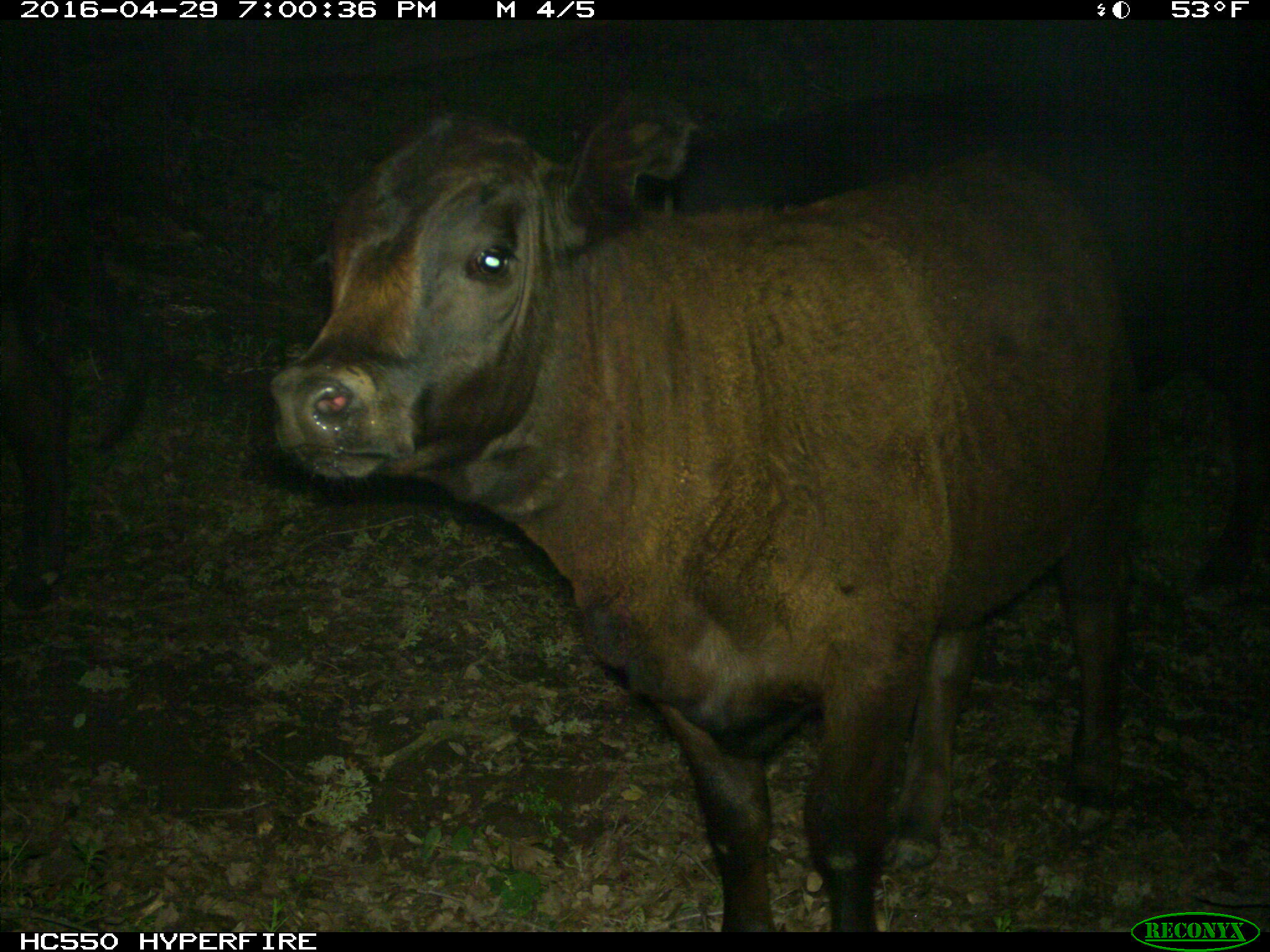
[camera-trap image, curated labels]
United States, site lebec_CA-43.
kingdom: Animalia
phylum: Chordata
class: Mammalia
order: Artiodactyla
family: Bovidae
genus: Bos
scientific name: Bos taurus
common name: domestic cow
Bos taurus (domestic cow).